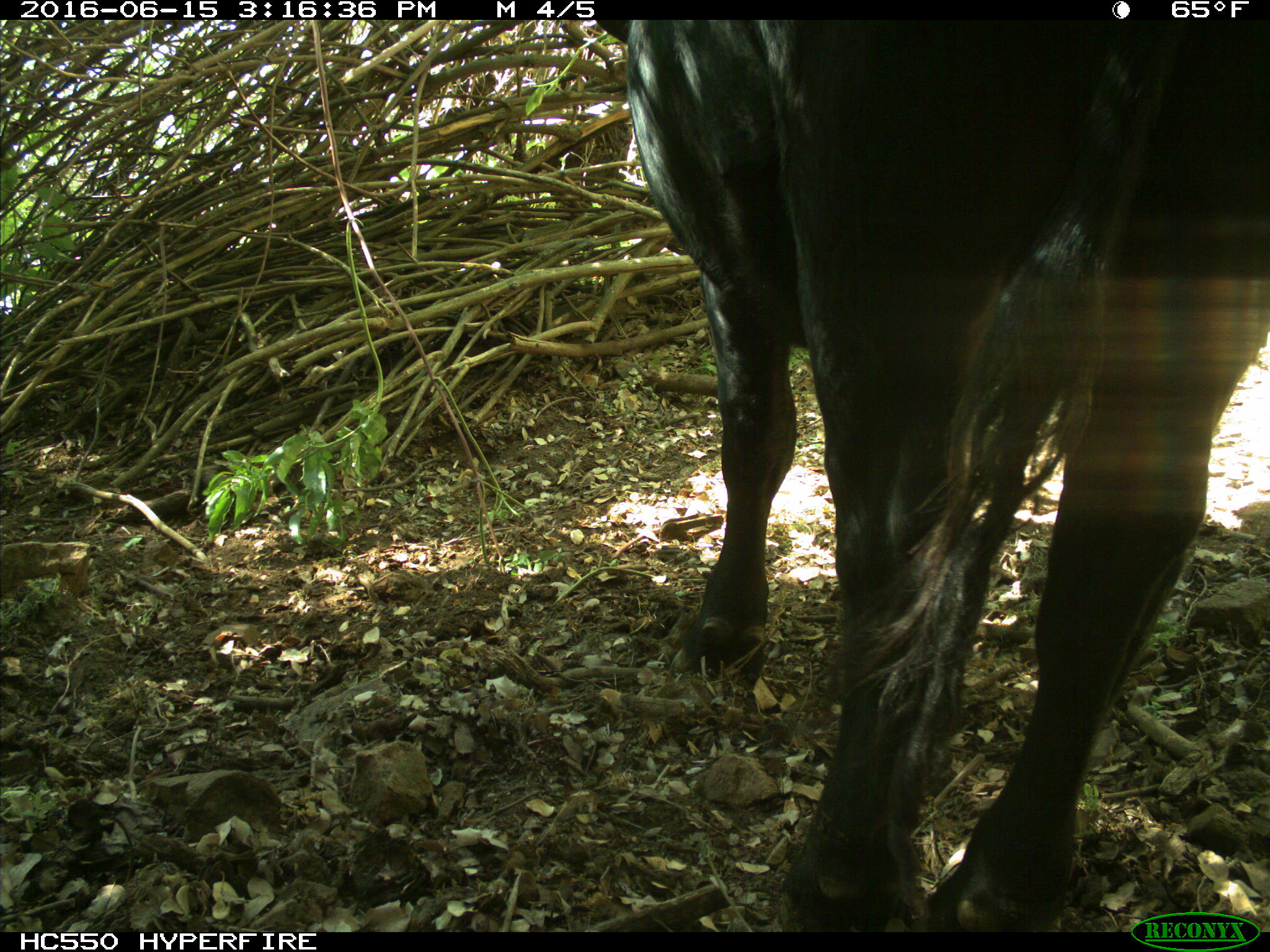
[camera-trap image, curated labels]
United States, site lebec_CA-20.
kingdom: Animalia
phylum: Chordata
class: Mammalia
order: Artiodactyla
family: Bovidae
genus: Bos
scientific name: Bos taurus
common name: domestic cow